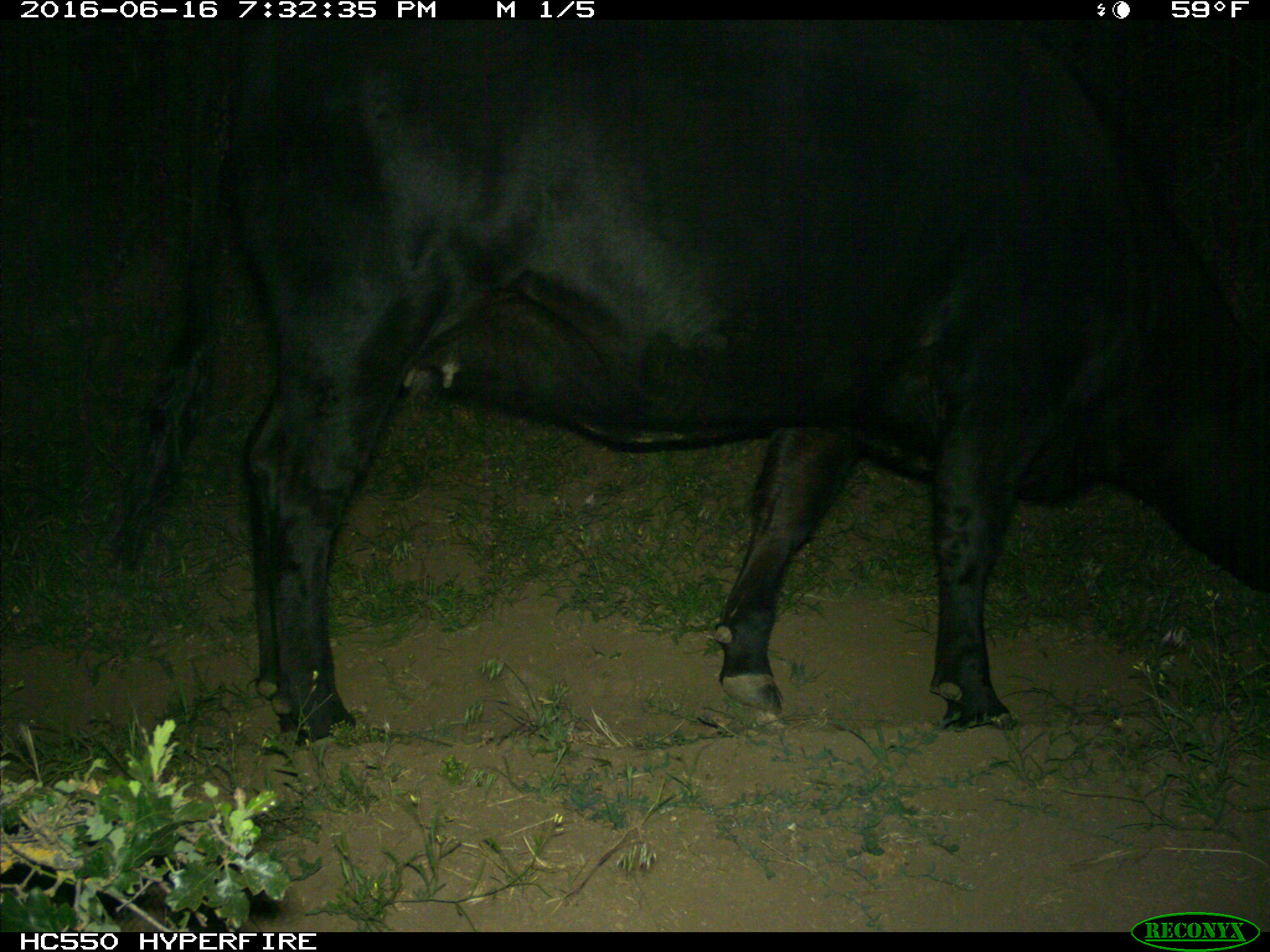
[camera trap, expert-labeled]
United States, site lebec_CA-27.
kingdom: Animalia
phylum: Chordata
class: Mammalia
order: Artiodactyla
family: Bovidae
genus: Bos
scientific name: Bos taurus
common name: domestic cow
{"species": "Bos taurus (domestic cow)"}